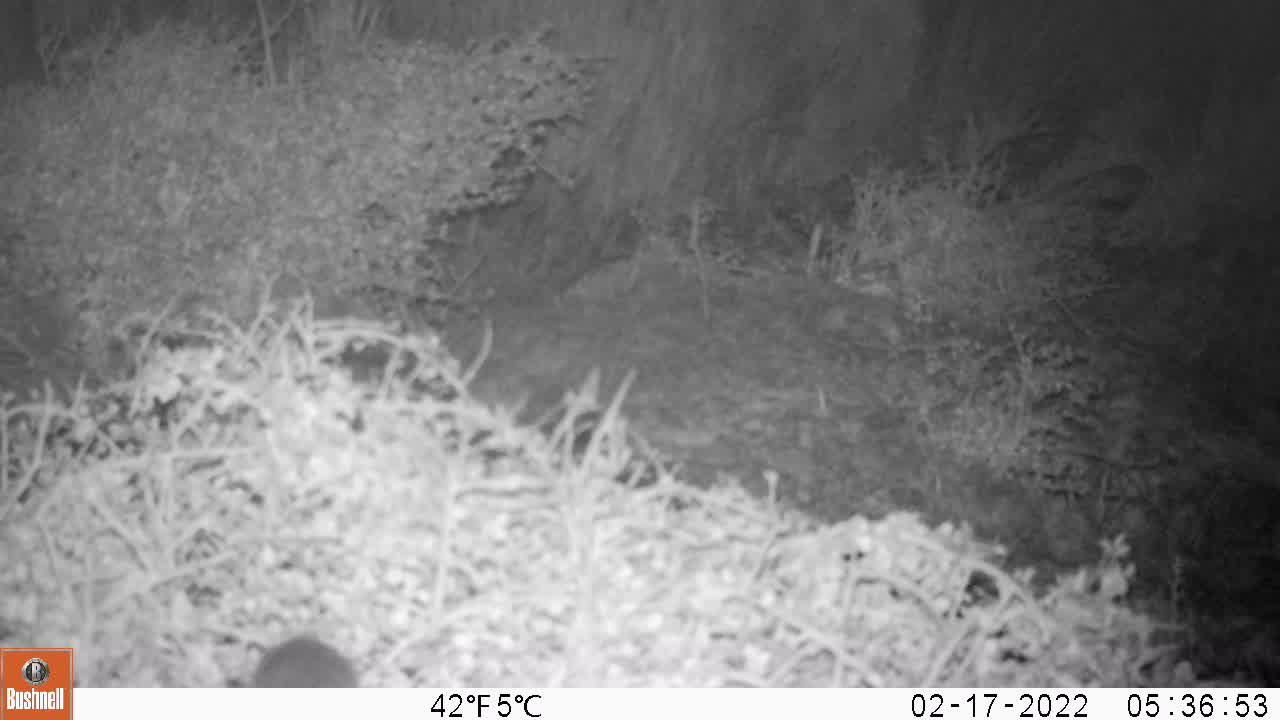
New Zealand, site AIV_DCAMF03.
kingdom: Animalia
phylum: Chordata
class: Mammalia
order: Rodentia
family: Muridae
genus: Mus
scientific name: Mus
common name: mouse